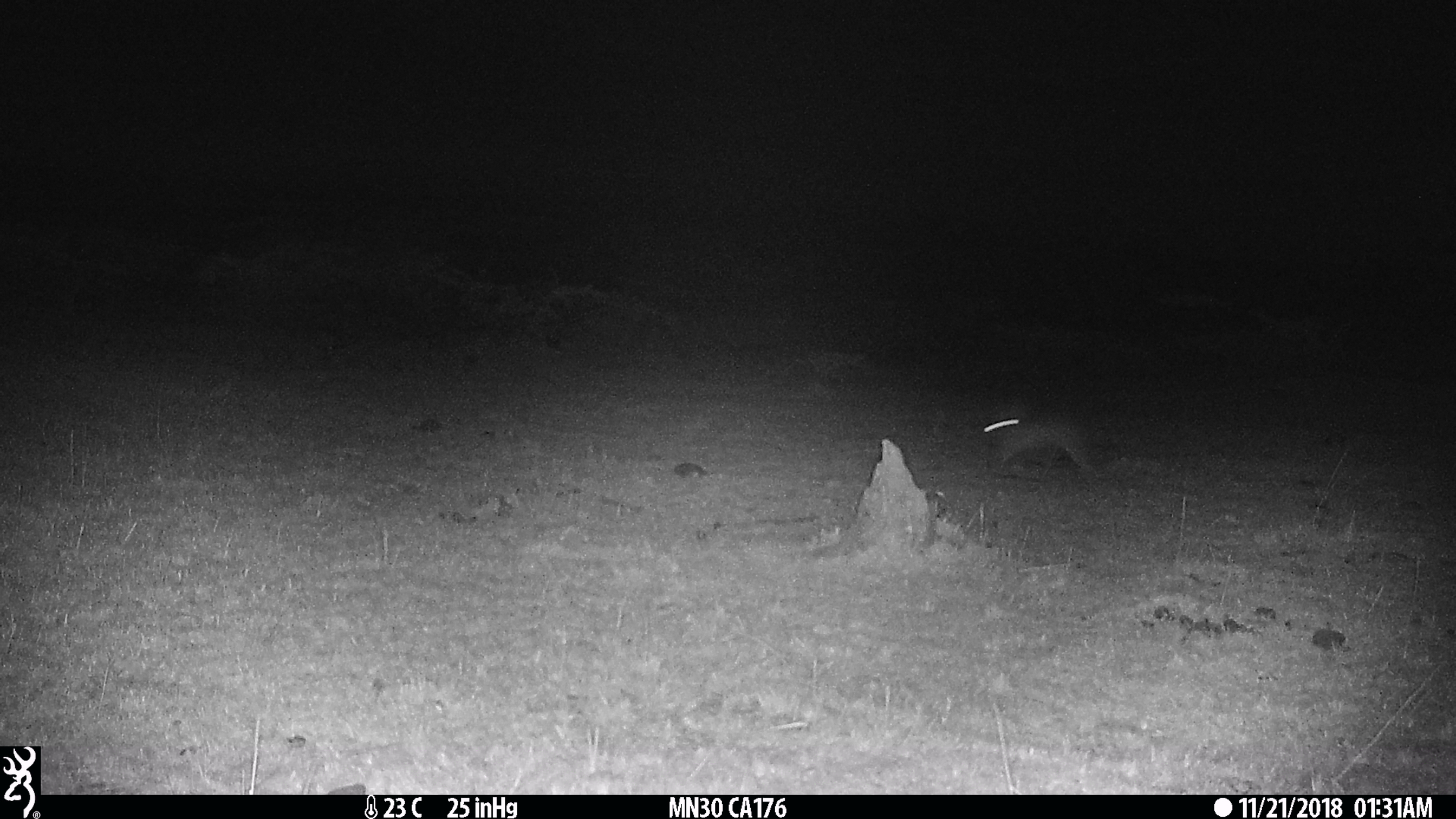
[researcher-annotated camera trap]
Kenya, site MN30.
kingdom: Animalia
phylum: Chordata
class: Mammalia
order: Lagomorpha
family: Leporidae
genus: Lepus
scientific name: Lepus capensis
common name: cape hare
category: hare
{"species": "hare (cape hare) (Lepus capensis)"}